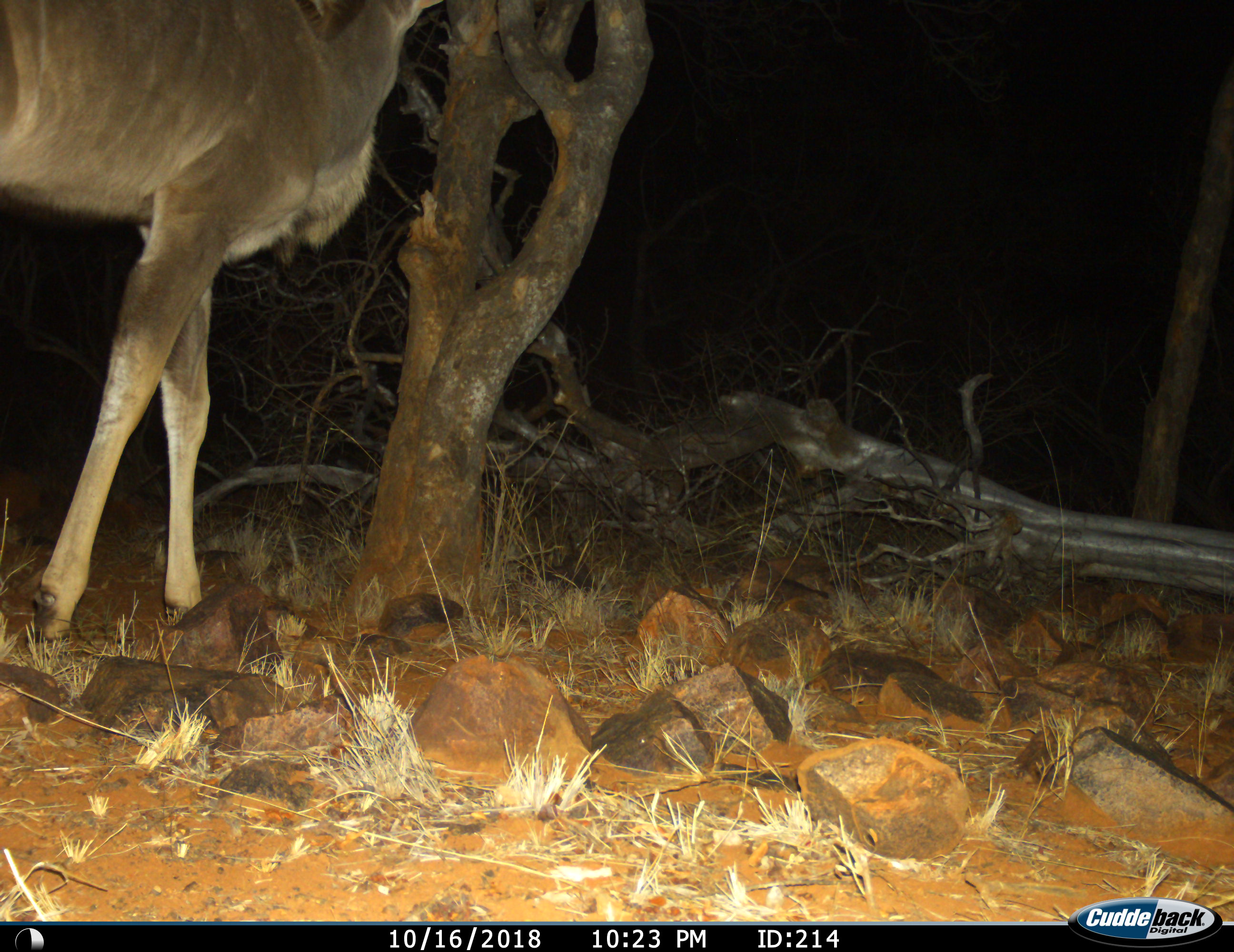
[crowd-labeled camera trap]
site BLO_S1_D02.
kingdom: Animalia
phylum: Chordata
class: Mammalia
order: Artiodactyla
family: Bovidae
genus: Tragelaphus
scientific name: Tragelaphus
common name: kudu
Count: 1.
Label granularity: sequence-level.